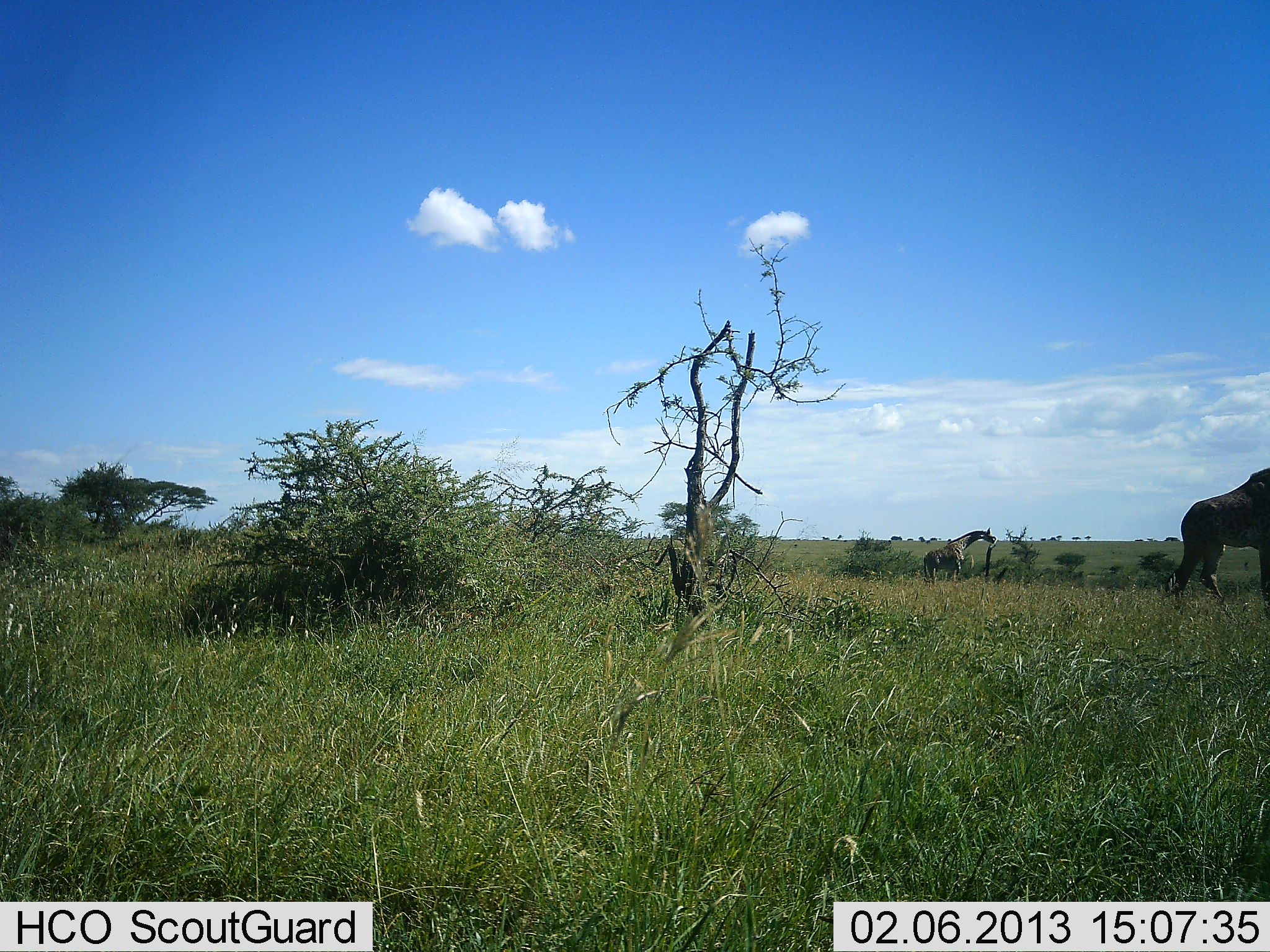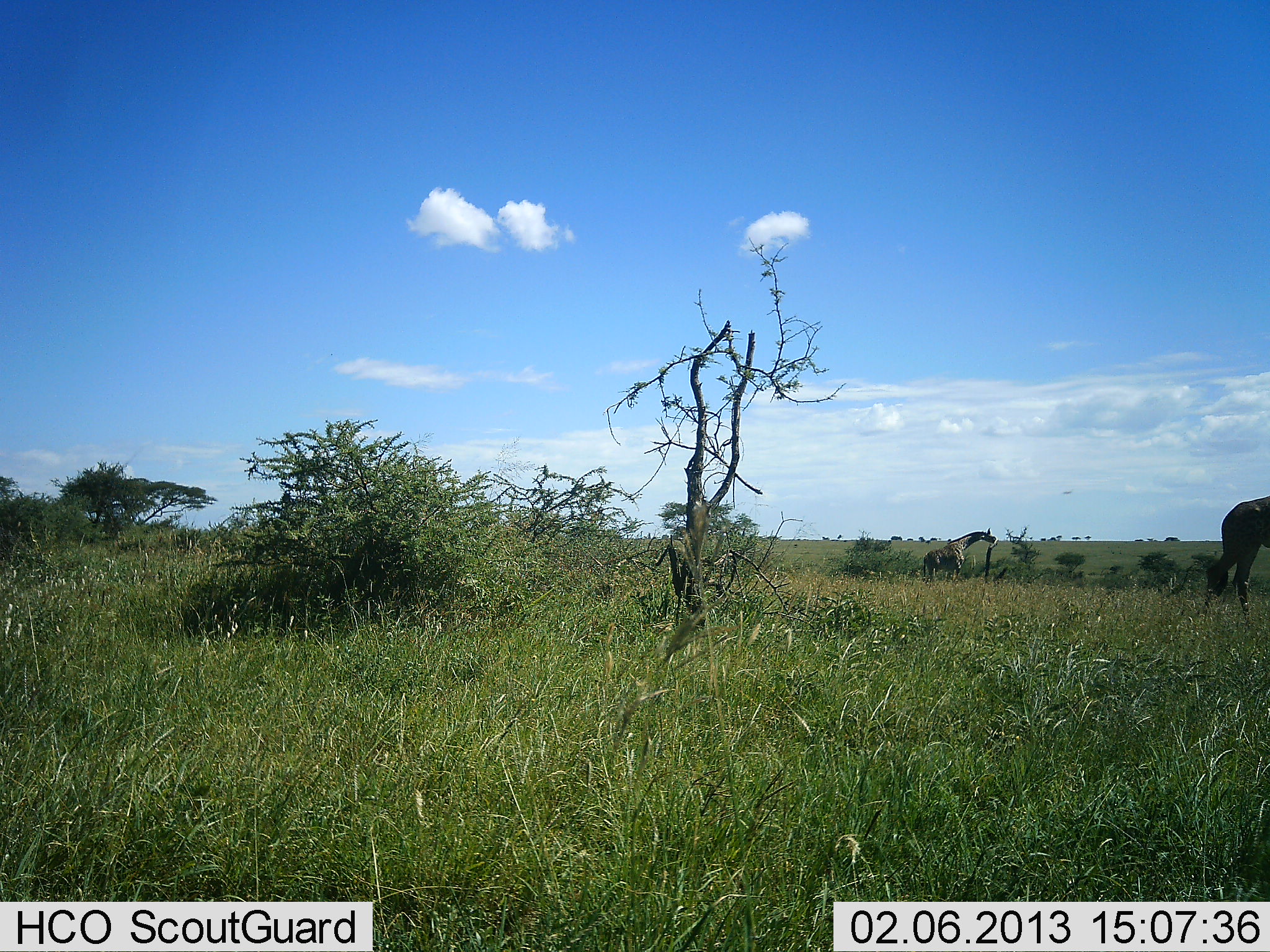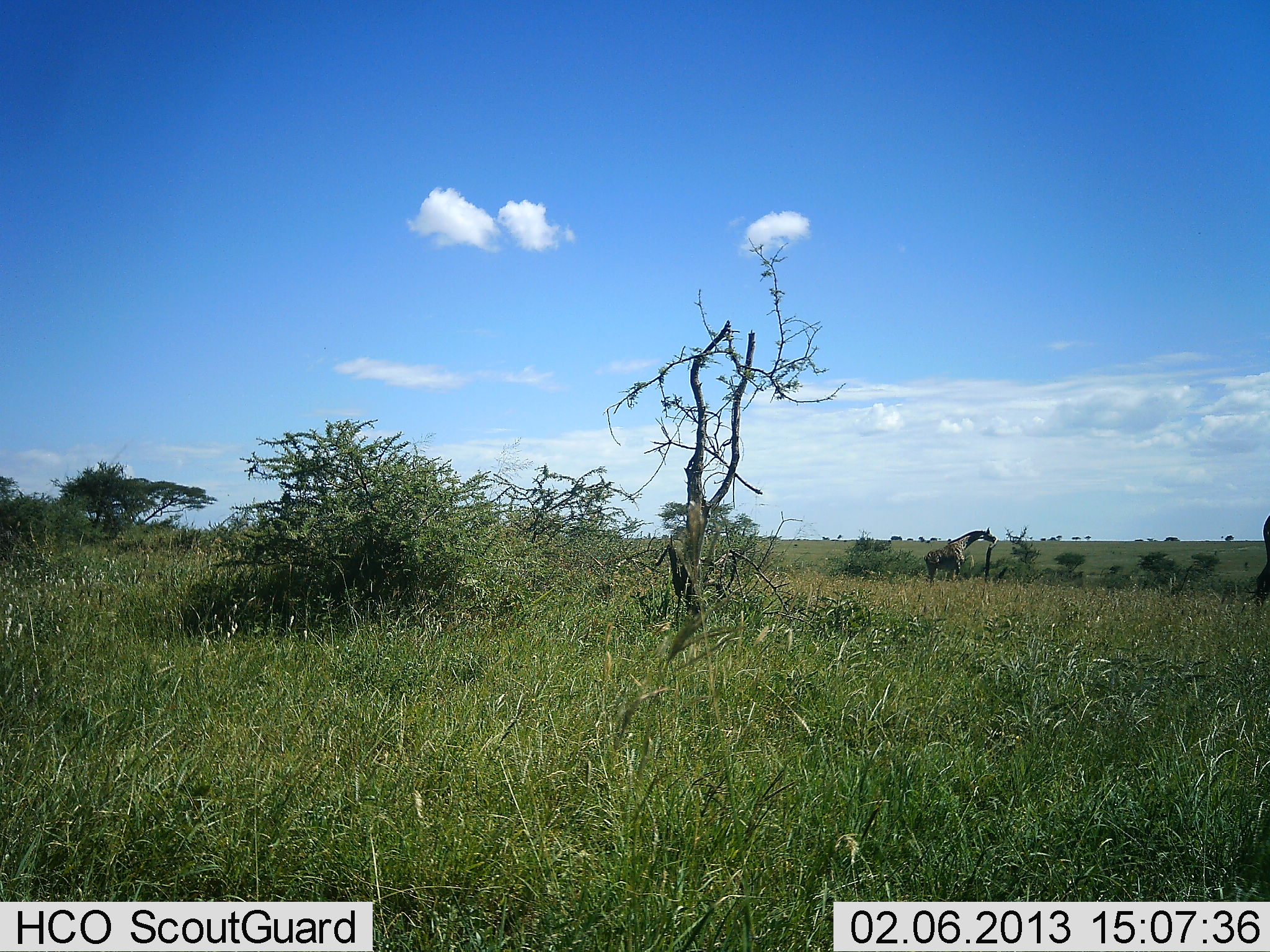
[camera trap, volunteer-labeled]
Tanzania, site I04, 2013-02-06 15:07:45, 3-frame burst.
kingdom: Animalia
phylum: Chordata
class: Mammalia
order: Artiodactyla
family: Giraffidae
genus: Giraffa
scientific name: Giraffa camelopardalis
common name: giraffe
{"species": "giraffe (Giraffa camelopardalis)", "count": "2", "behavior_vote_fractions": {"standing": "32%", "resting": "0%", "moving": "84%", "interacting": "0%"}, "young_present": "0%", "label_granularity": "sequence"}